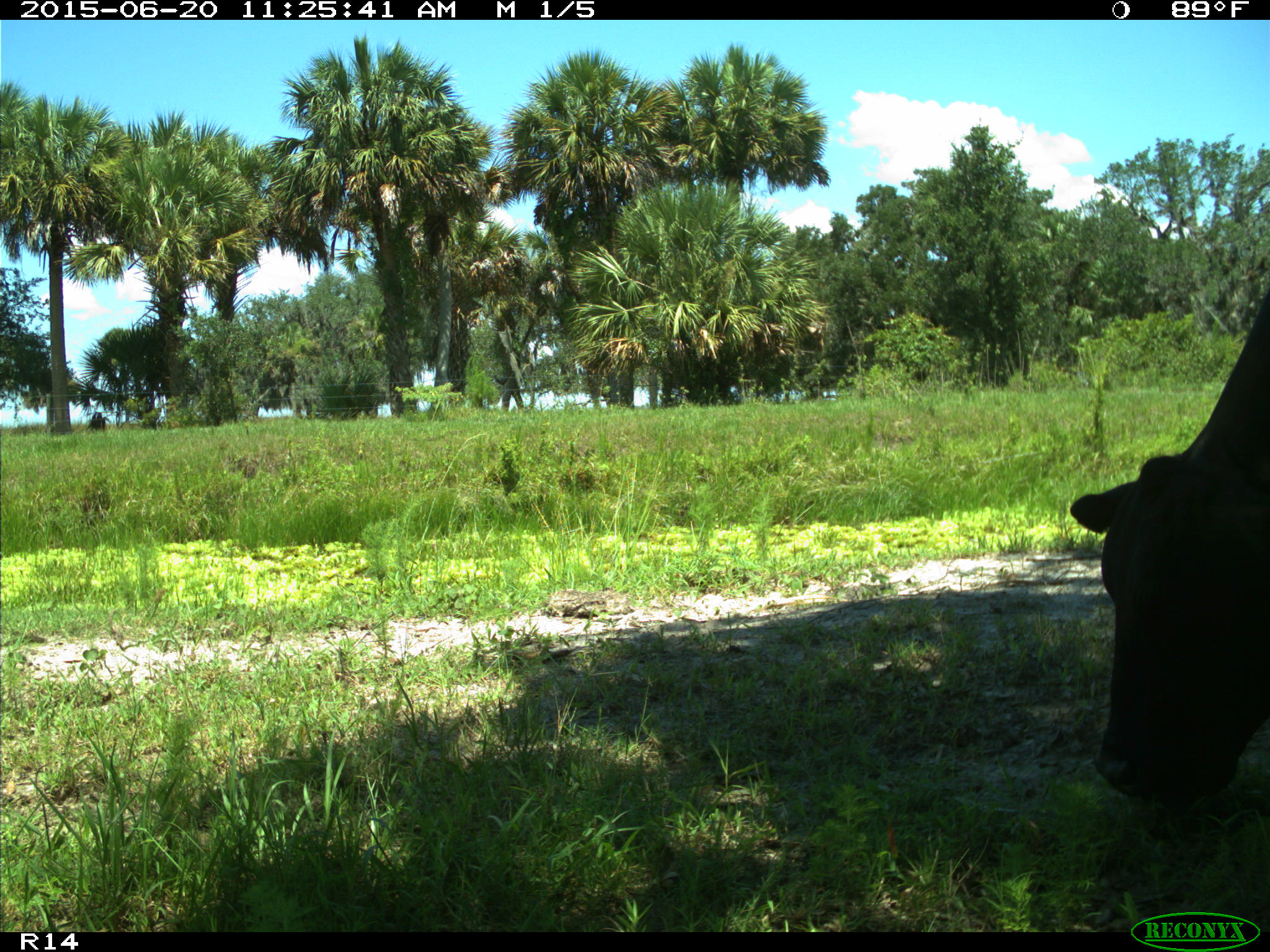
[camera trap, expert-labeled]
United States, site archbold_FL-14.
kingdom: Animalia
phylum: Chordata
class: Mammalia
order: Artiodactyla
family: Bovidae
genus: Bos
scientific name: Bos taurus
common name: domestic cow